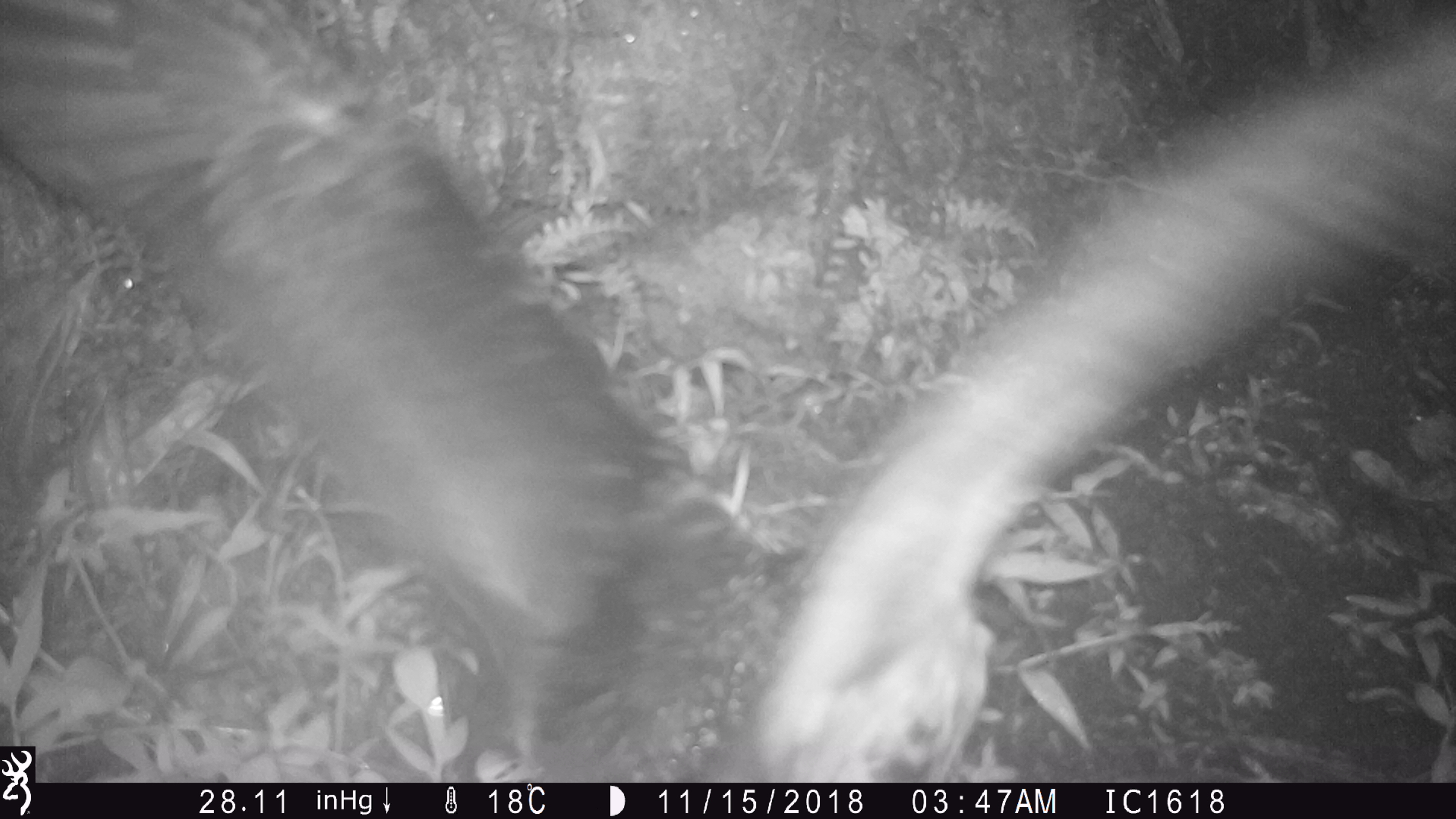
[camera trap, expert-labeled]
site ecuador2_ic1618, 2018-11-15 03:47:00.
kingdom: Animalia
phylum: Chordata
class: Aves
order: Procellariiformes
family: Procellariidae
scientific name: Procellariidae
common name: petrel chick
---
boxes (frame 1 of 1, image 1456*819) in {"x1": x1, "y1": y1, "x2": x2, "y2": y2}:
petrel chick: {"x1": 0, "y1": 0, "x2": 1456, "y2": 755}